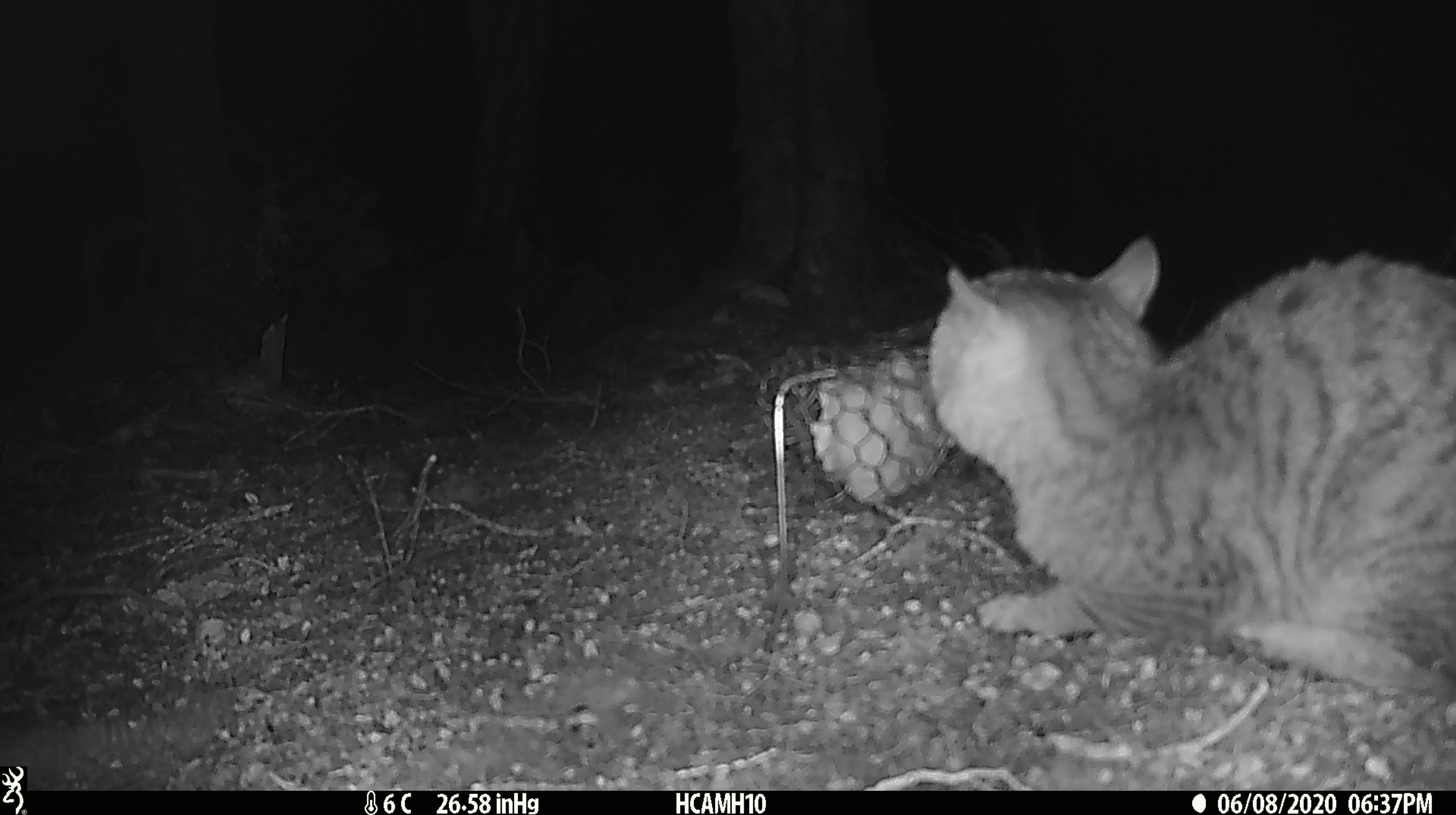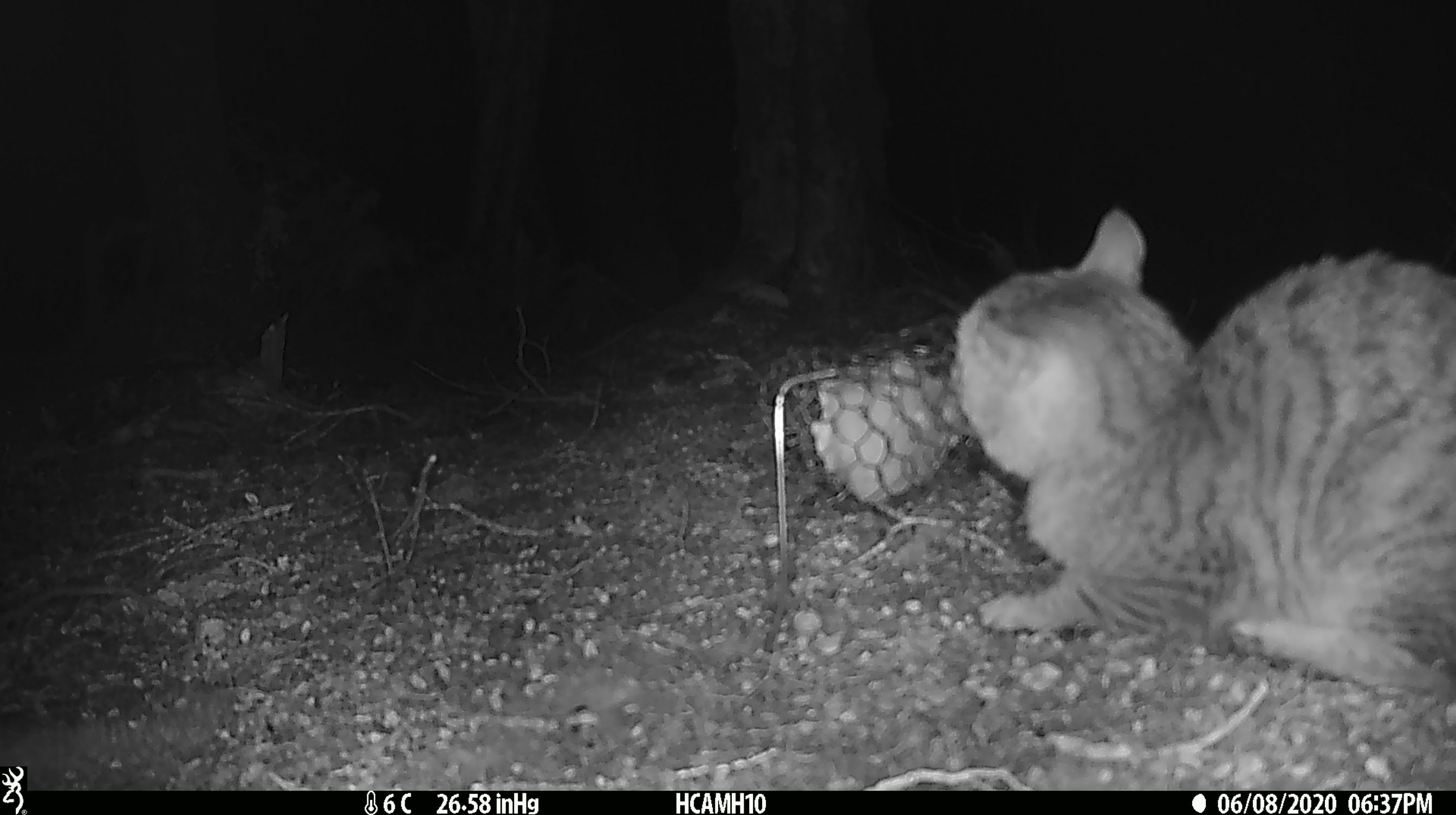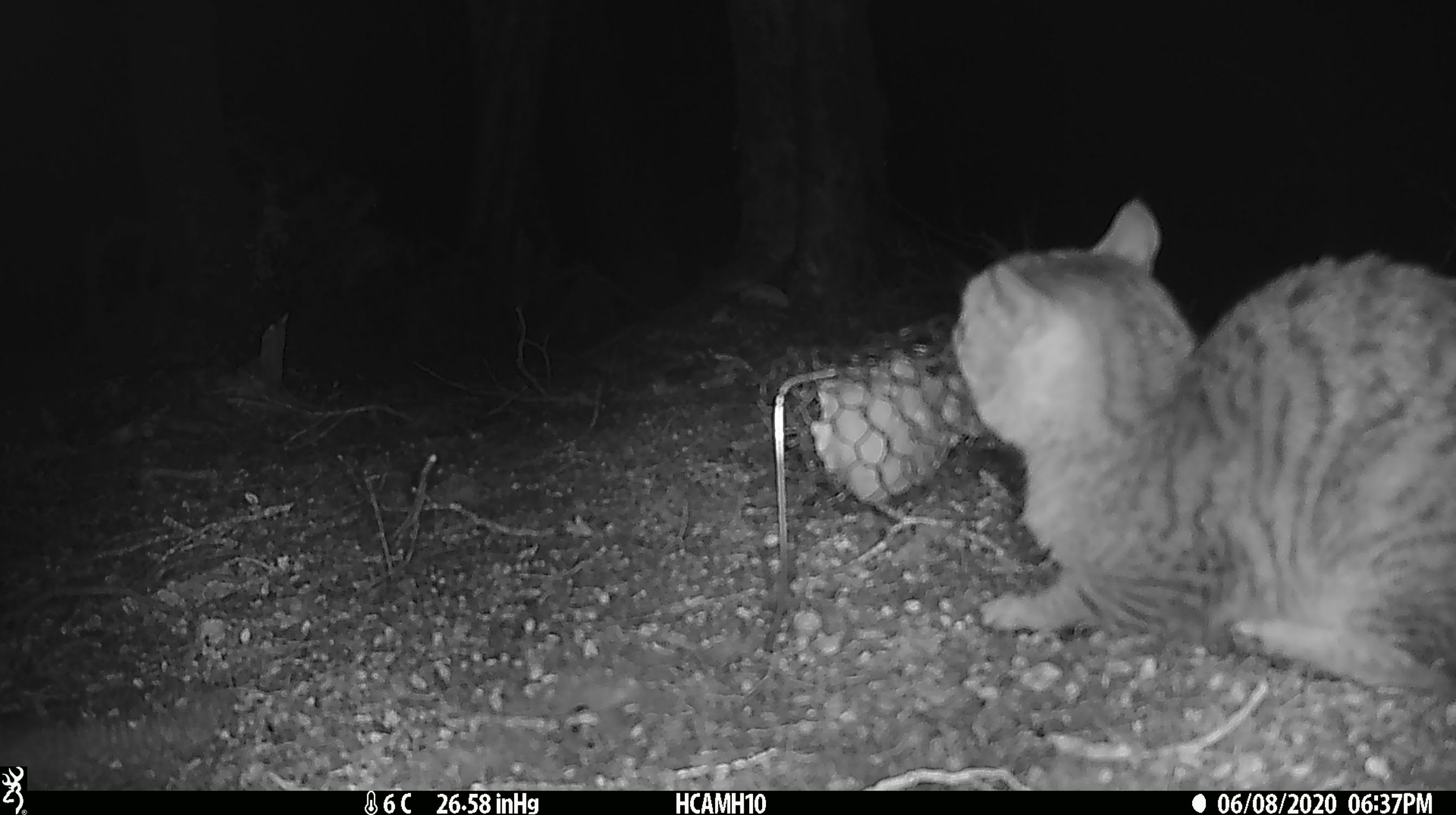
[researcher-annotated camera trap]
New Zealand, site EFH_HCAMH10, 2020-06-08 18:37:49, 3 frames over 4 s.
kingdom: Animalia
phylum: Chordata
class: Mammalia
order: Carnivora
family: Felidae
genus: Felis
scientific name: Felis catus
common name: domestic cat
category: cat